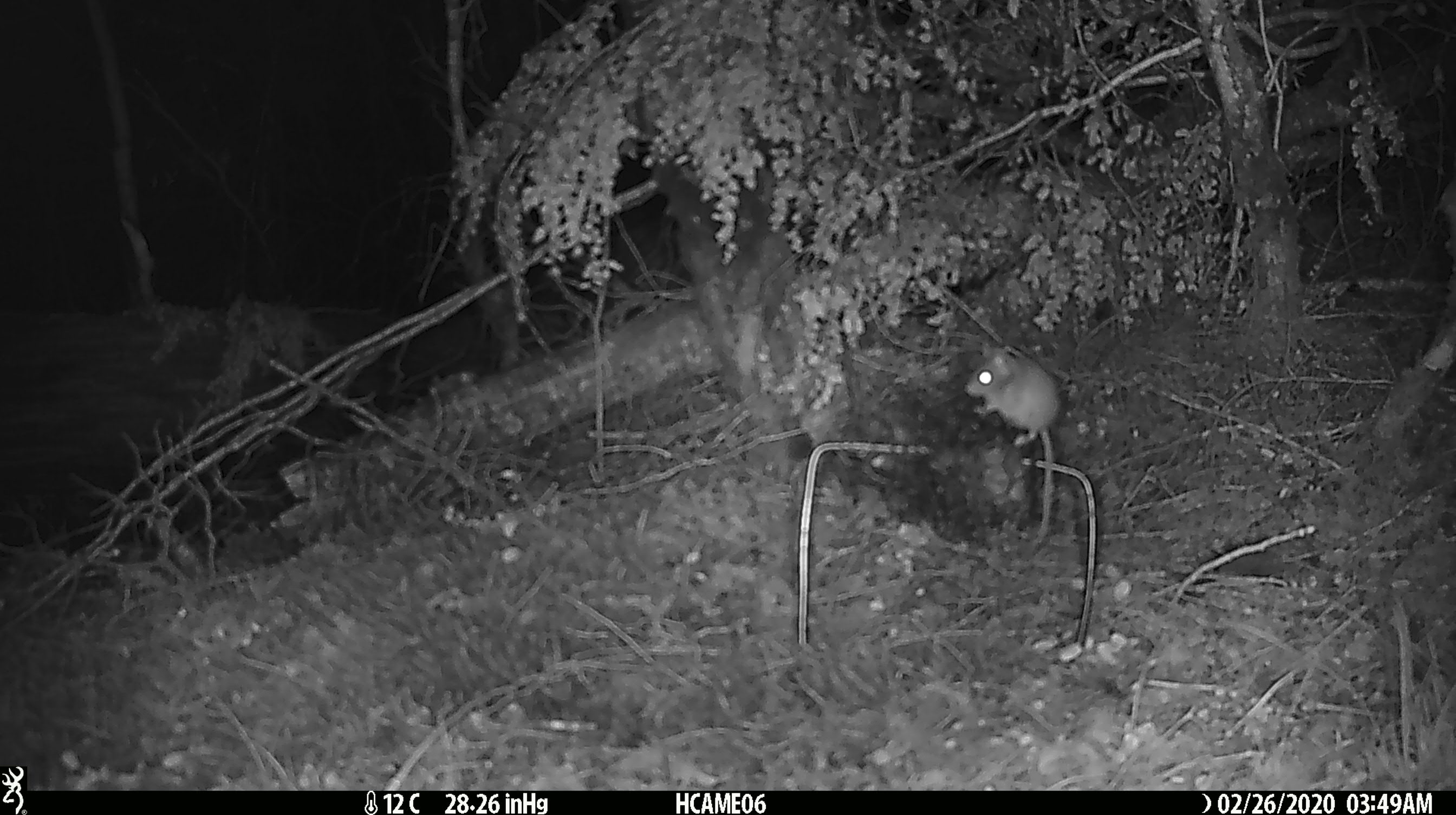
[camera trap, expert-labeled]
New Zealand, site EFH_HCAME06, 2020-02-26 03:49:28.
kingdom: Animalia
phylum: Chordata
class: Mammalia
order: Rodentia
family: Muridae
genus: Mus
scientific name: Mus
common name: mouse